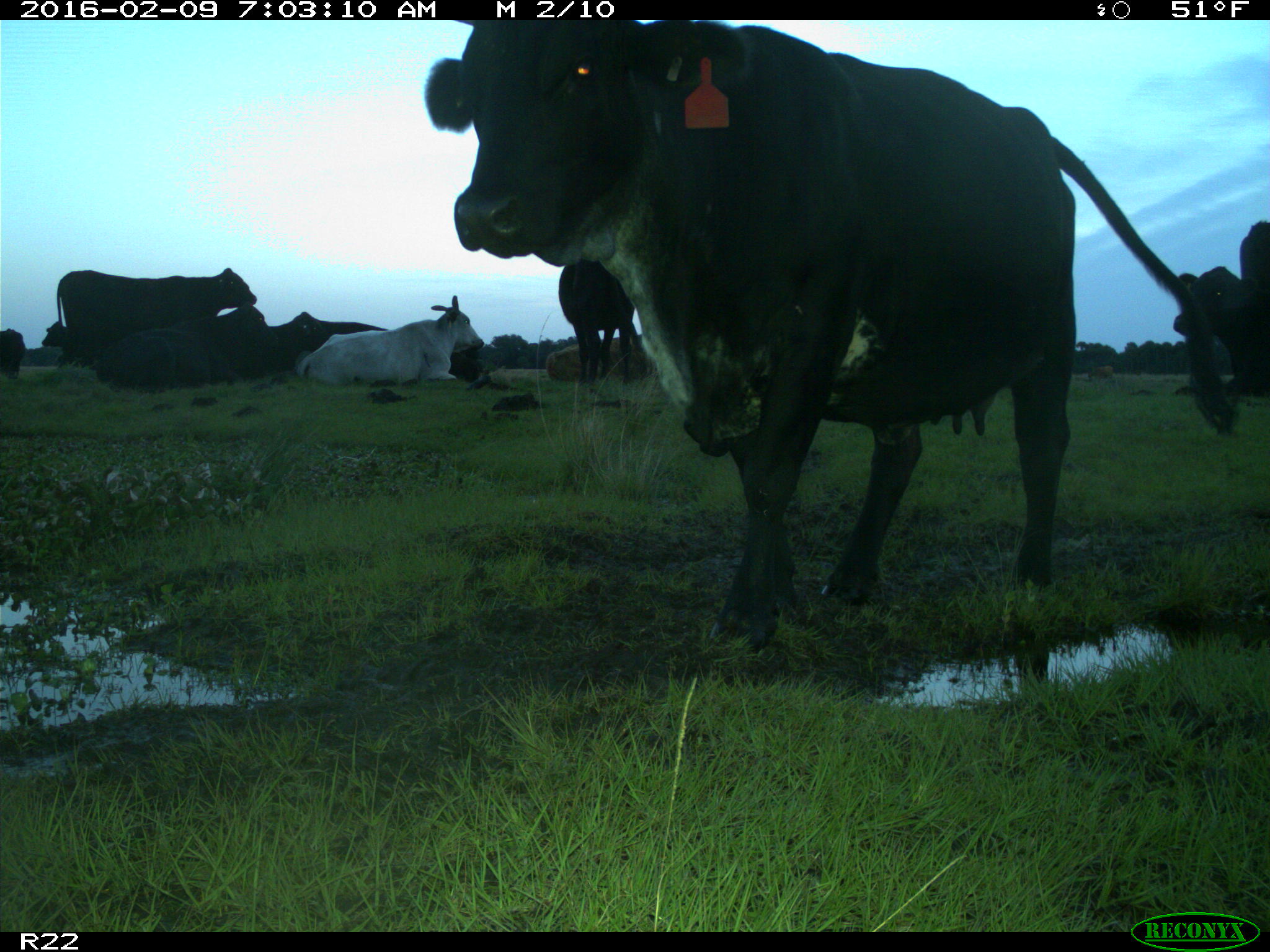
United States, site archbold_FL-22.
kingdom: Animalia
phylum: Chordata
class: Mammalia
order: Artiodactyla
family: Bovidae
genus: Bos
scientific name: Bos taurus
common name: domestic cow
Bos taurus (domestic cow).